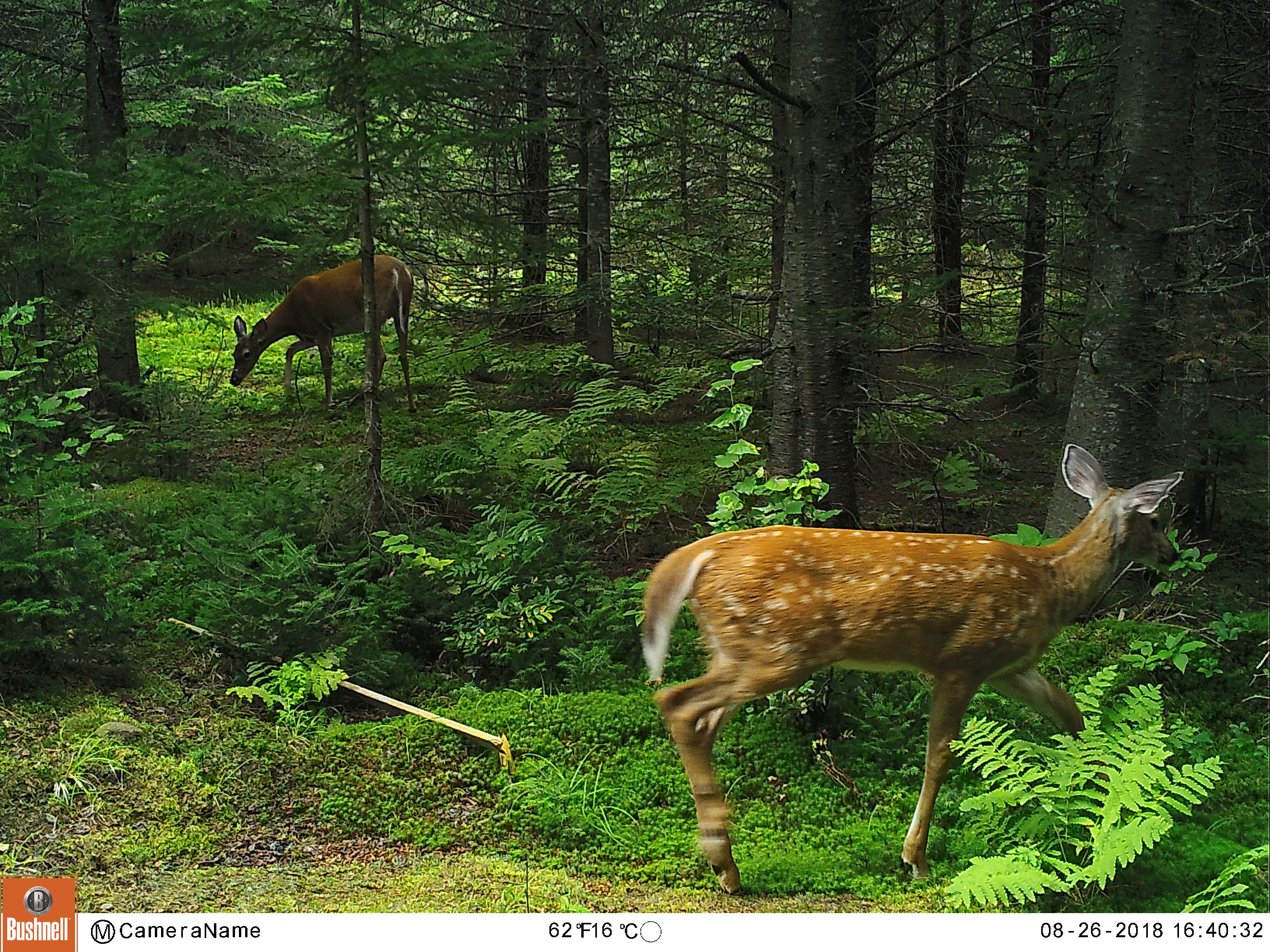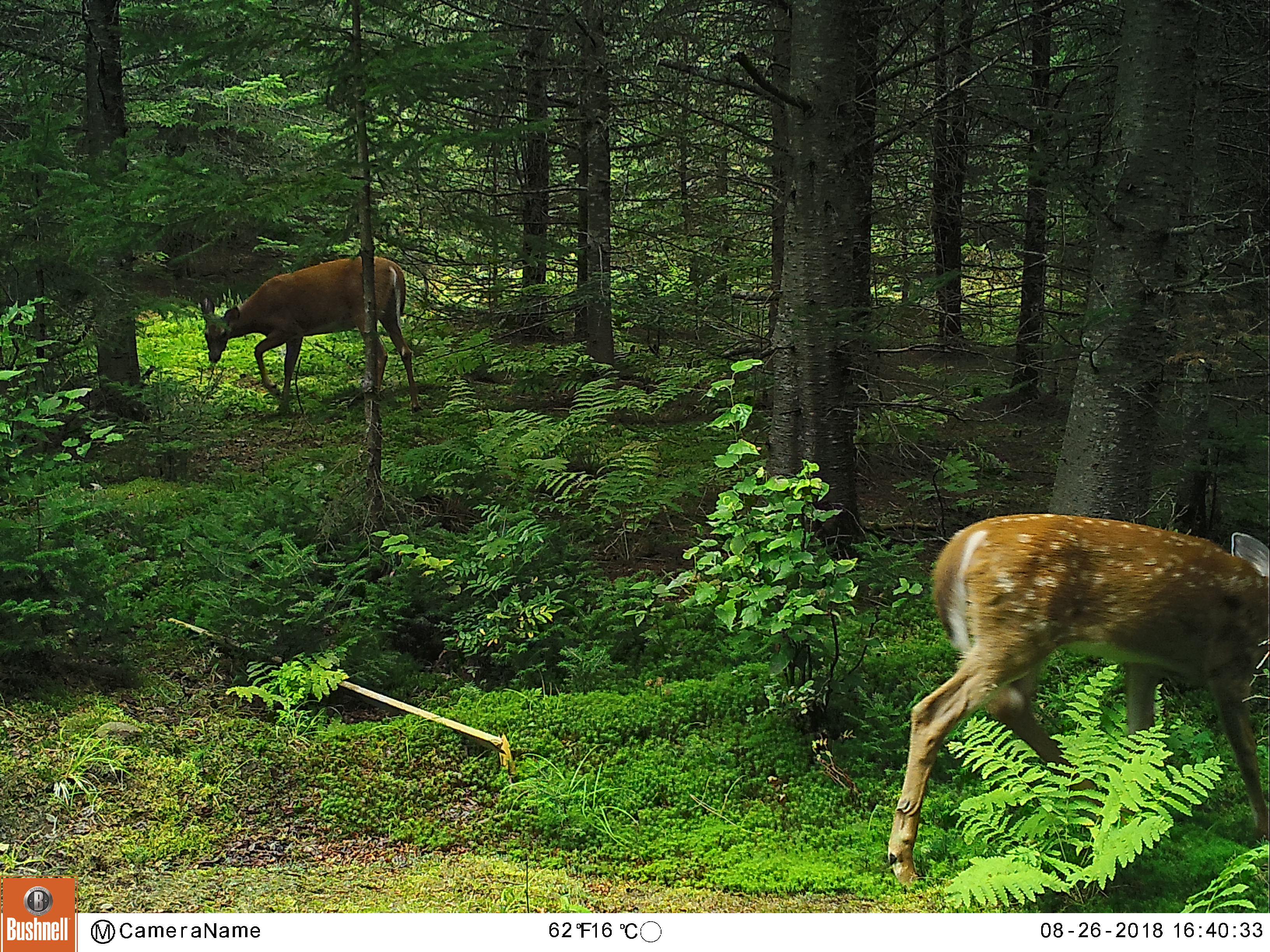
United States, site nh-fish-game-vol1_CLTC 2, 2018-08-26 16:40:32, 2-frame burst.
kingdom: Animalia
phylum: Chordata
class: Mammalia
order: Artiodactyla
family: Cervidae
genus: Odocoileus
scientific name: Odocoileus virginianus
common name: white-tailed deer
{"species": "white-tailed deer (Odocoileus virginianus)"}